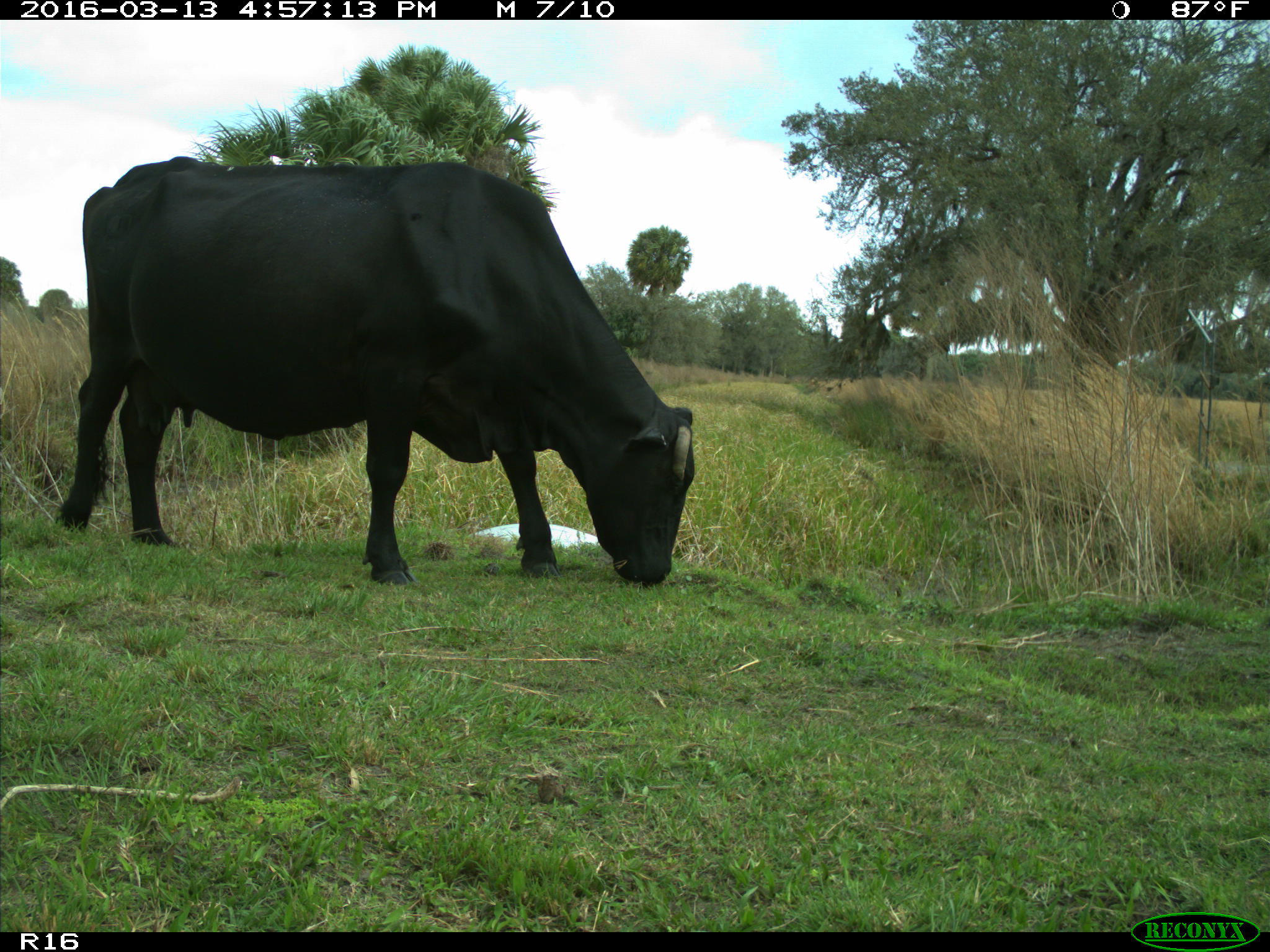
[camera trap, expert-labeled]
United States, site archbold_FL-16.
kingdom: Animalia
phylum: Chordata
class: Mammalia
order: Artiodactyla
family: Bovidae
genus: Bos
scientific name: Bos taurus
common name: domestic cow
Bos taurus (domestic cow).